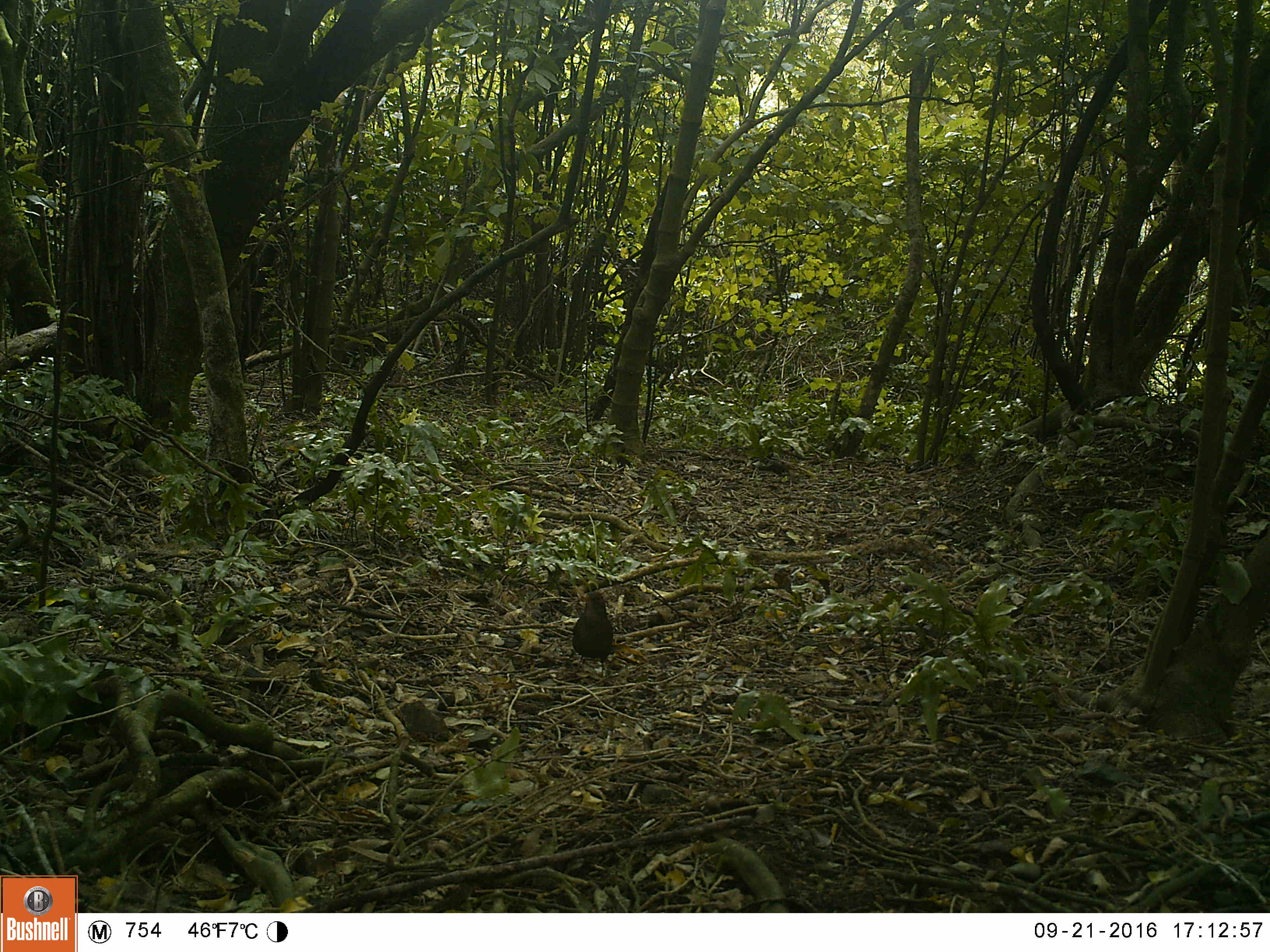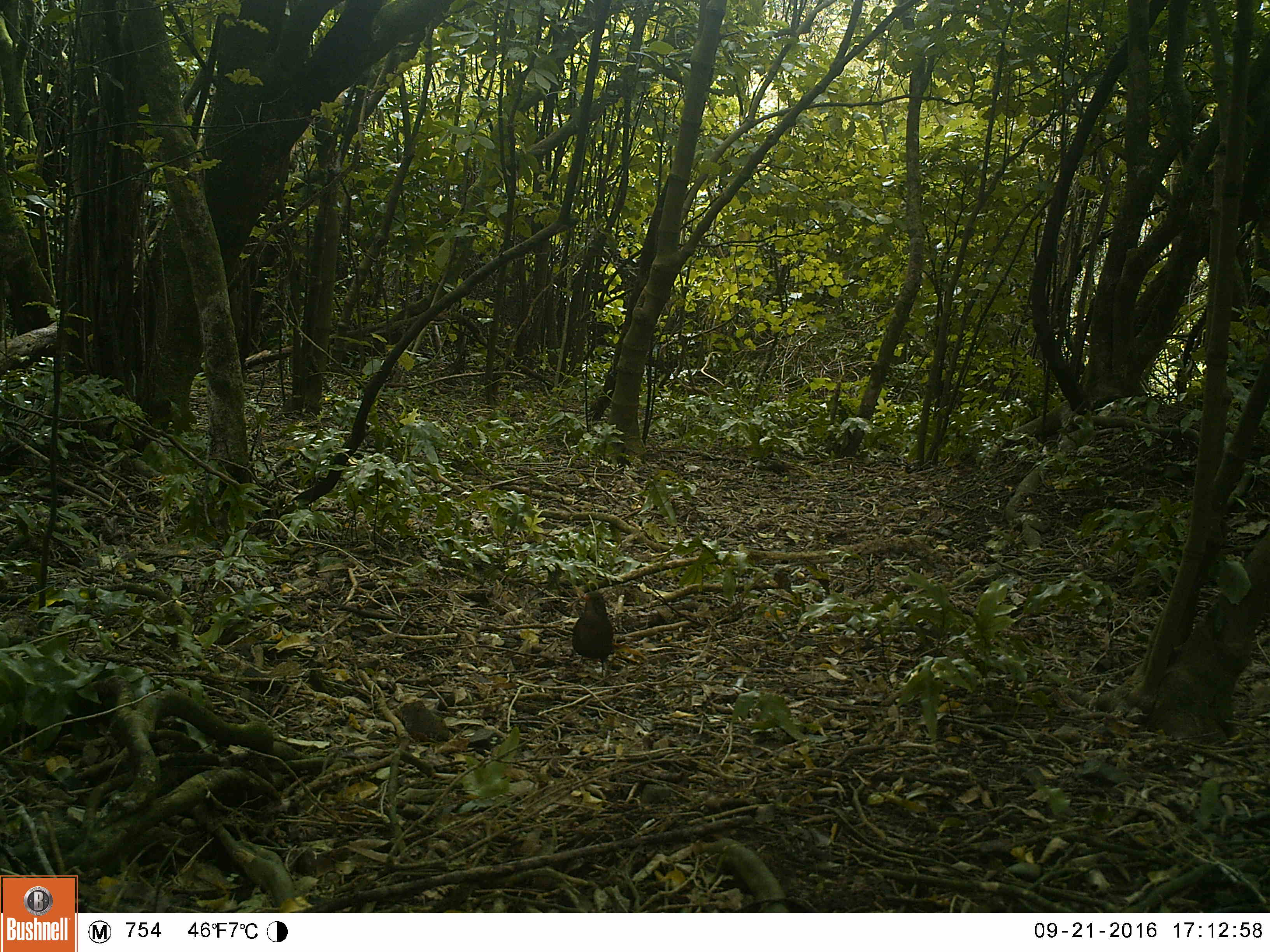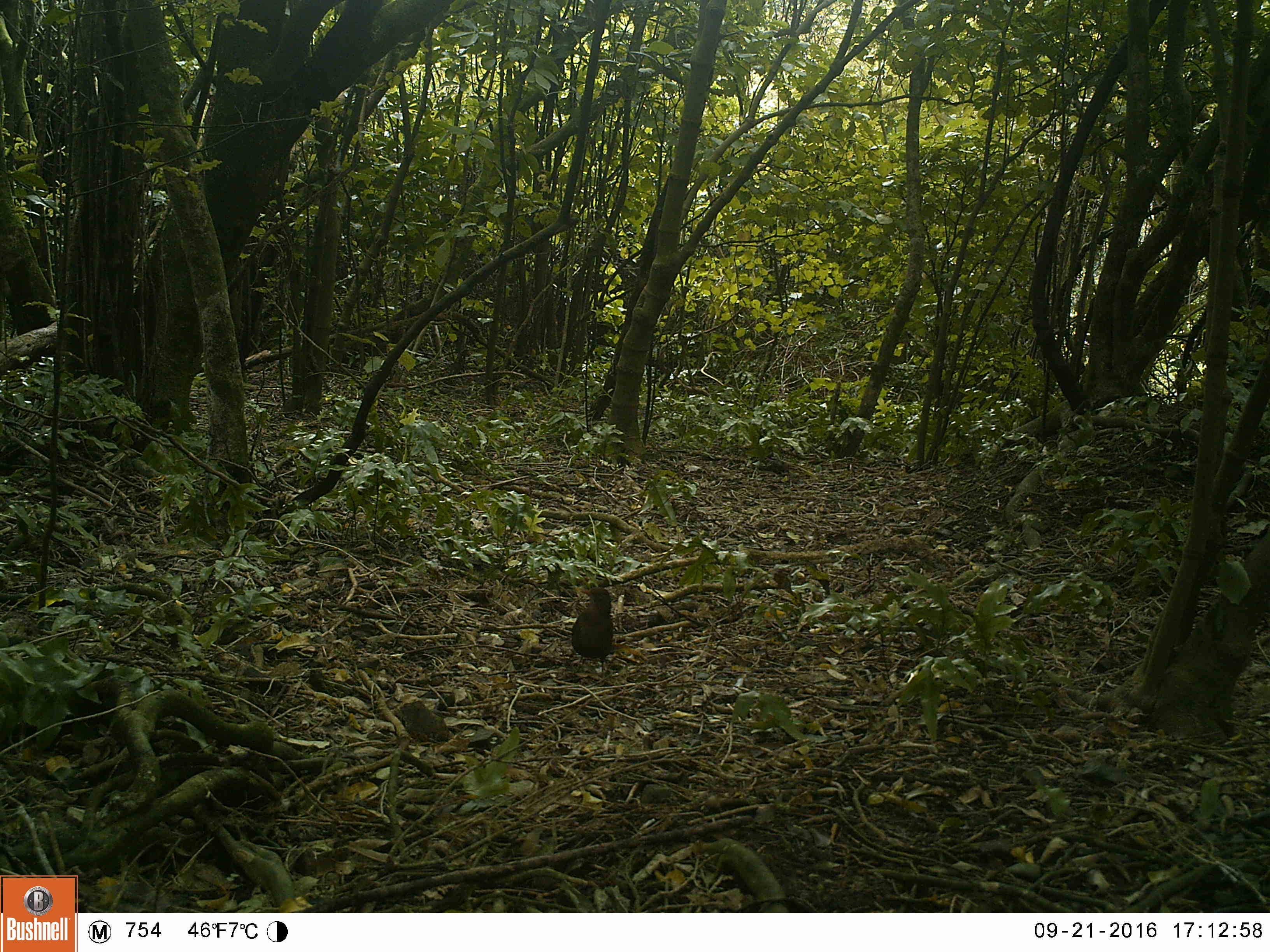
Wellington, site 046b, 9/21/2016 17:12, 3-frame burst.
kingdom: Animalia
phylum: Chordata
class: Aves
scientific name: Aves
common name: bird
Bird (Aves).